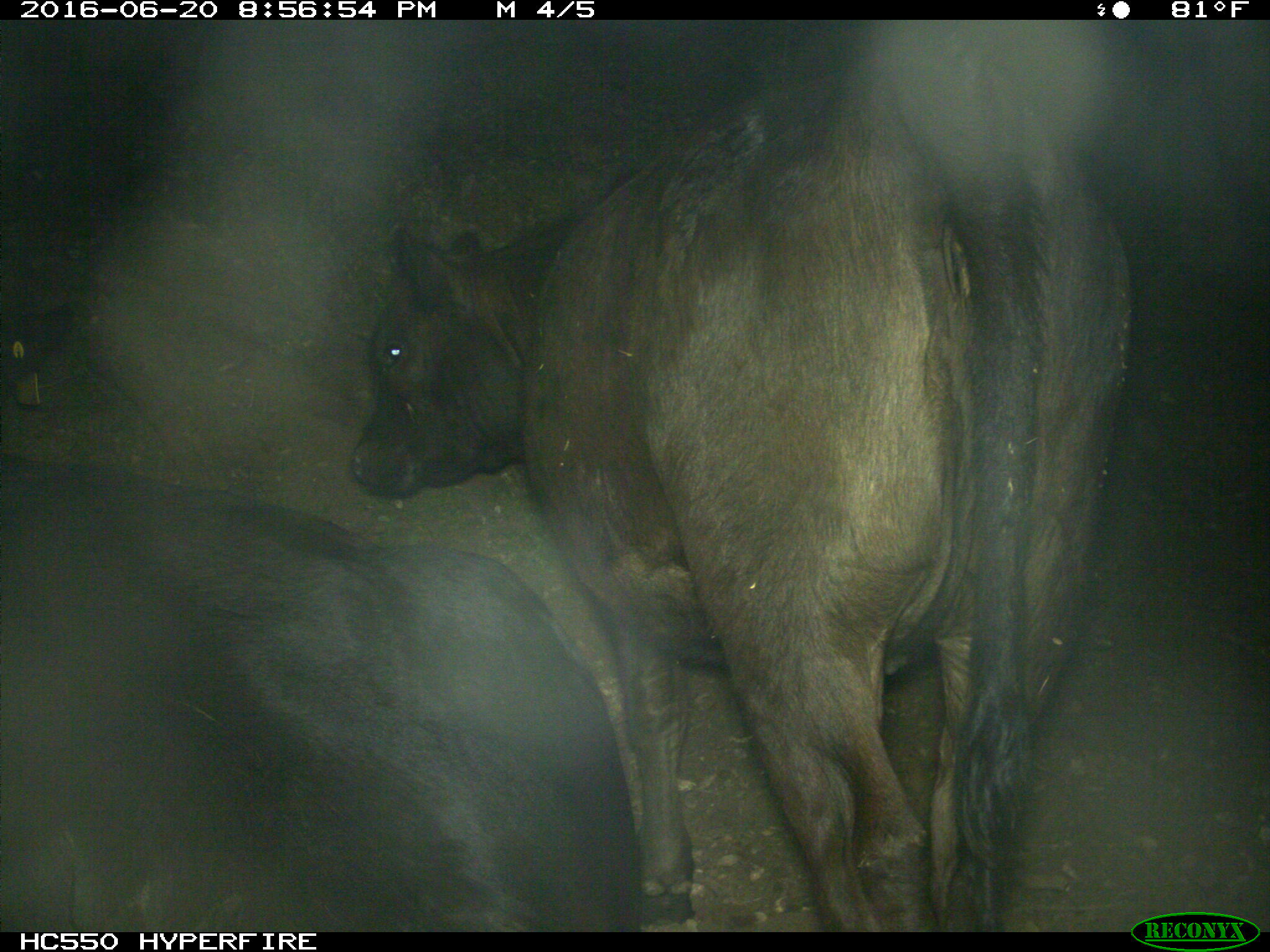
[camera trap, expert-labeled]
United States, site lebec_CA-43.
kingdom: Animalia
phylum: Chordata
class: Mammalia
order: Artiodactyla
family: Bovidae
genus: Bos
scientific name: Bos taurus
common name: domestic cow